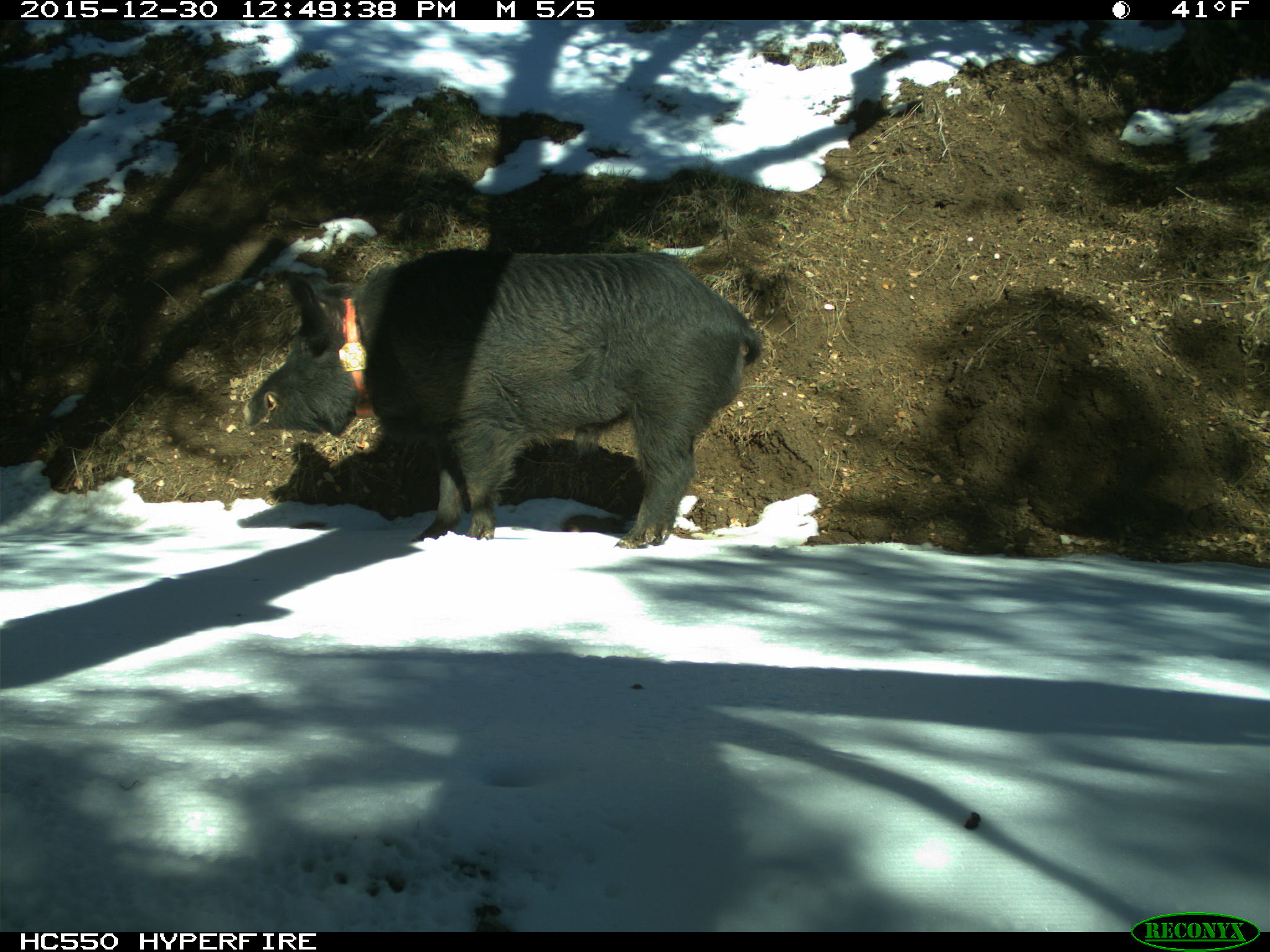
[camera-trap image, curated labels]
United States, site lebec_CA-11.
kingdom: Animalia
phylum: Chordata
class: Mammalia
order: Artiodactyla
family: Suidae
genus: Sus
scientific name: Sus scrofa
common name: wild boar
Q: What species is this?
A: Sus scrofa (wild boar).